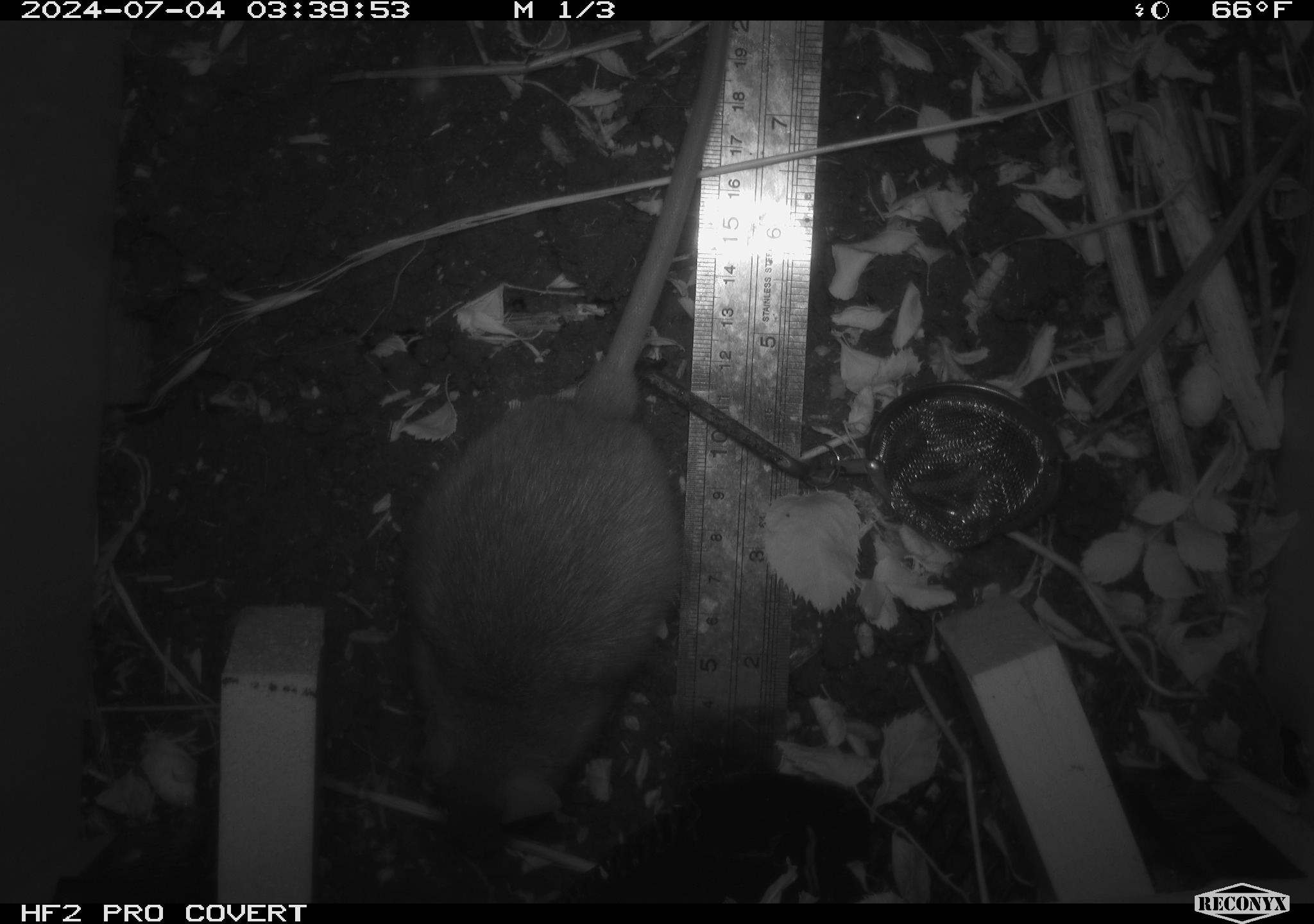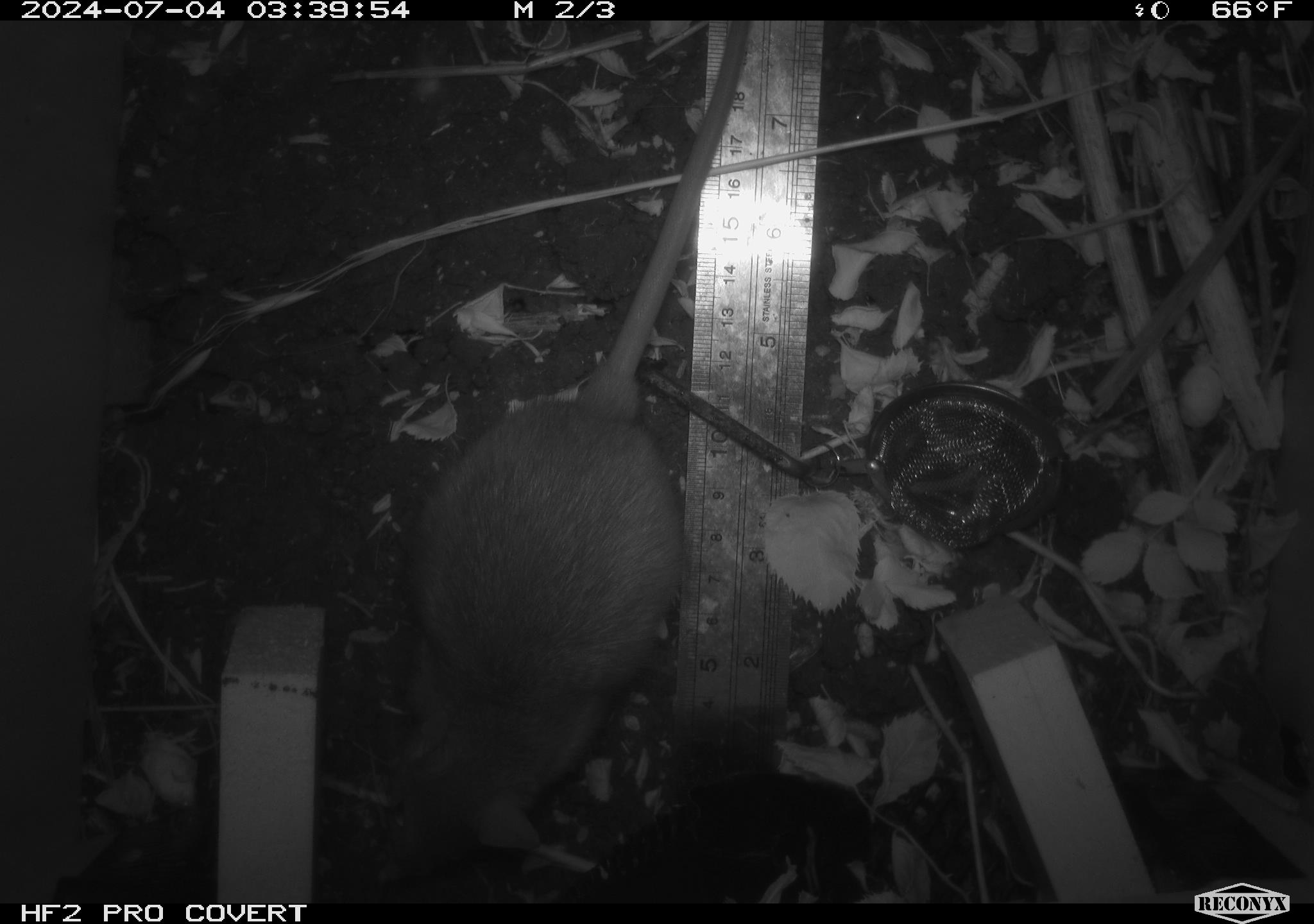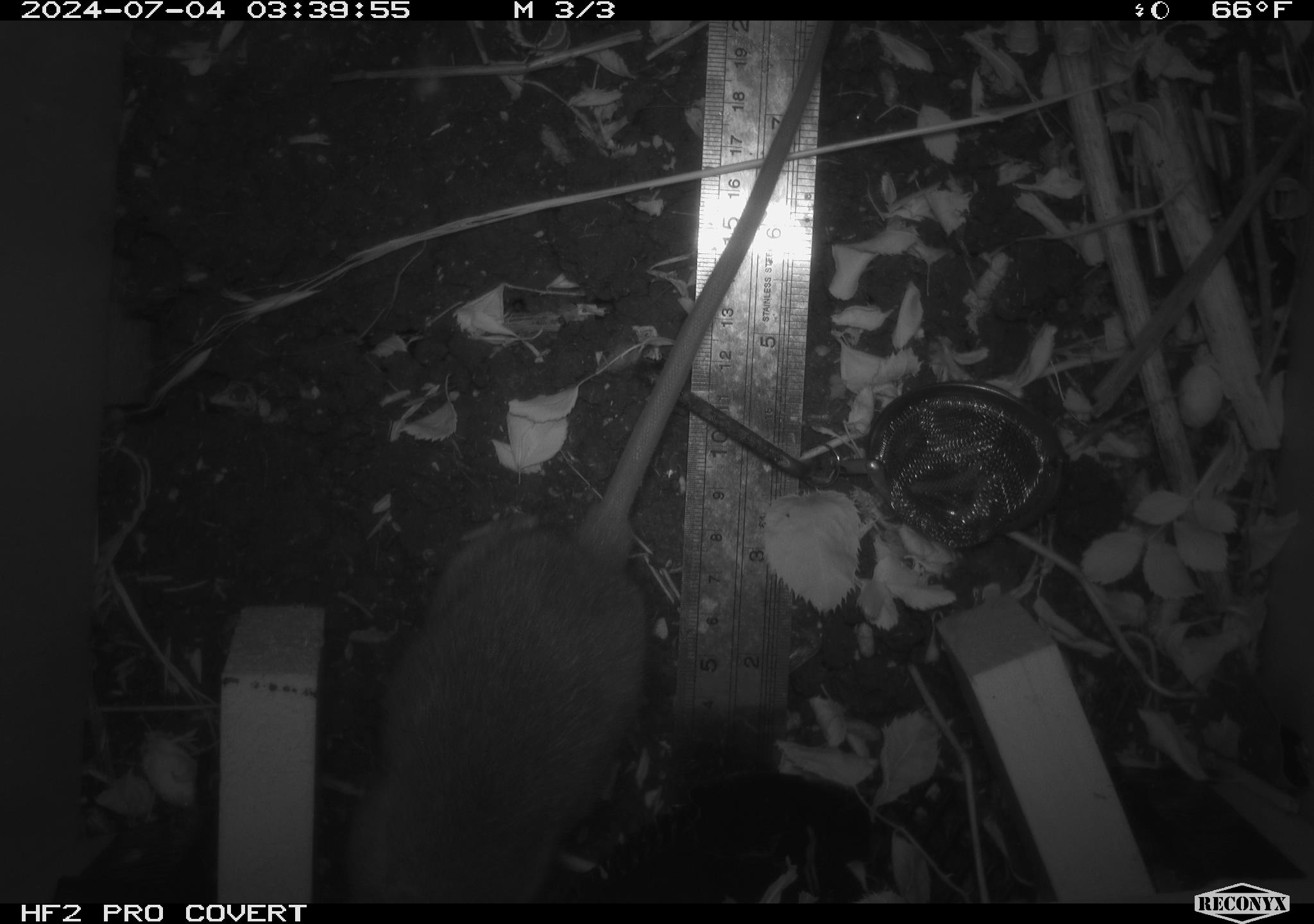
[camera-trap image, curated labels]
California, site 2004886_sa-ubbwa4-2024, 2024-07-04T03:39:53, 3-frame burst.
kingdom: Animalia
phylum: Chordata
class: Mammalia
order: Rodentia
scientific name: Rodentia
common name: woodrat or rat or mouse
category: woodrat or rat or mouse species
Woodrat or rat or mouse species (woodrat or rat or mouse) (Rodentia).